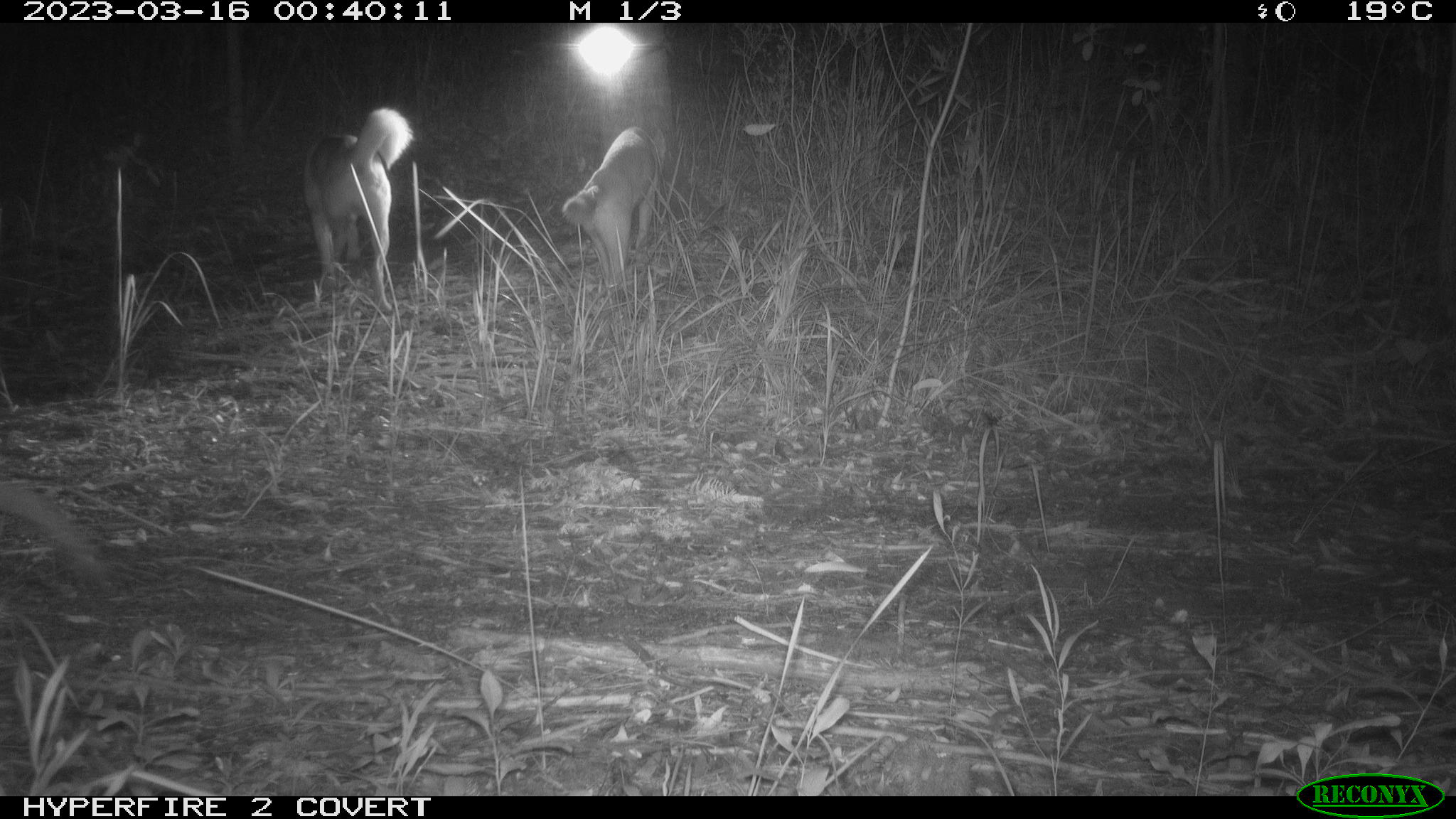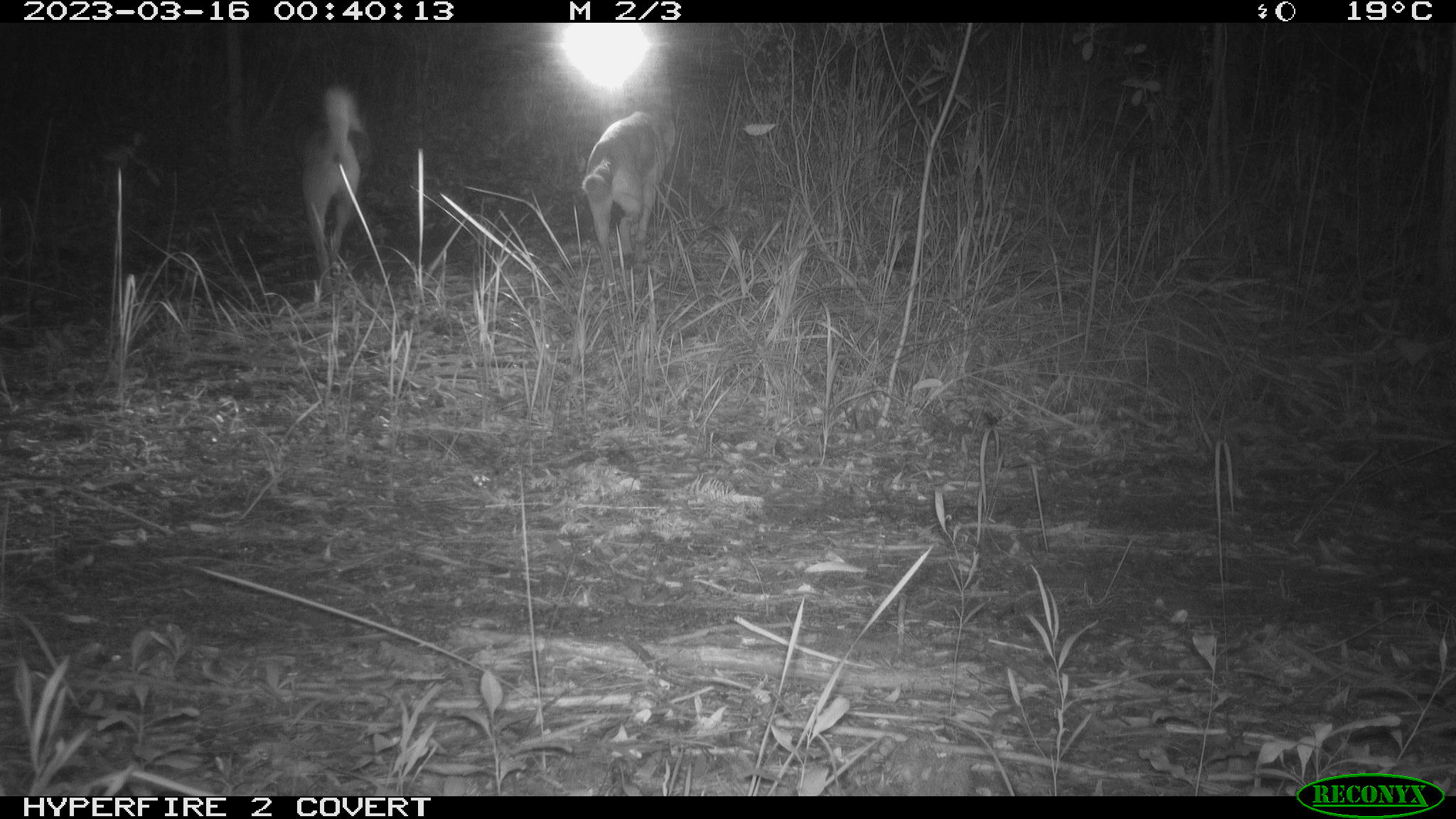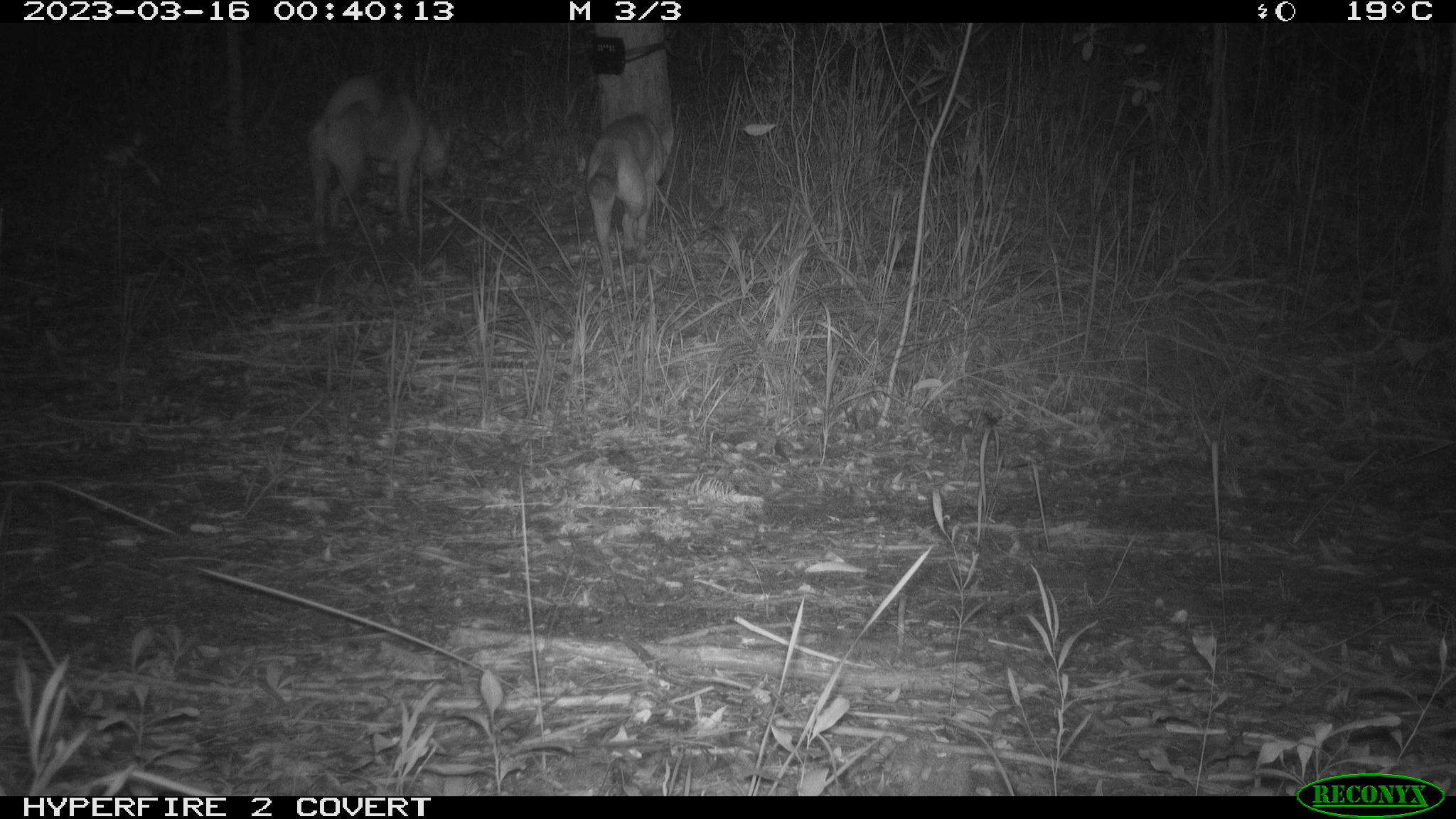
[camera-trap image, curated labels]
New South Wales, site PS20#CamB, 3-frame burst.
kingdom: Animalia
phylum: Chordata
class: Mammalia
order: Carnivora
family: Canidae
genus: Canis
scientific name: Canis familiaris dingo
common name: dingo